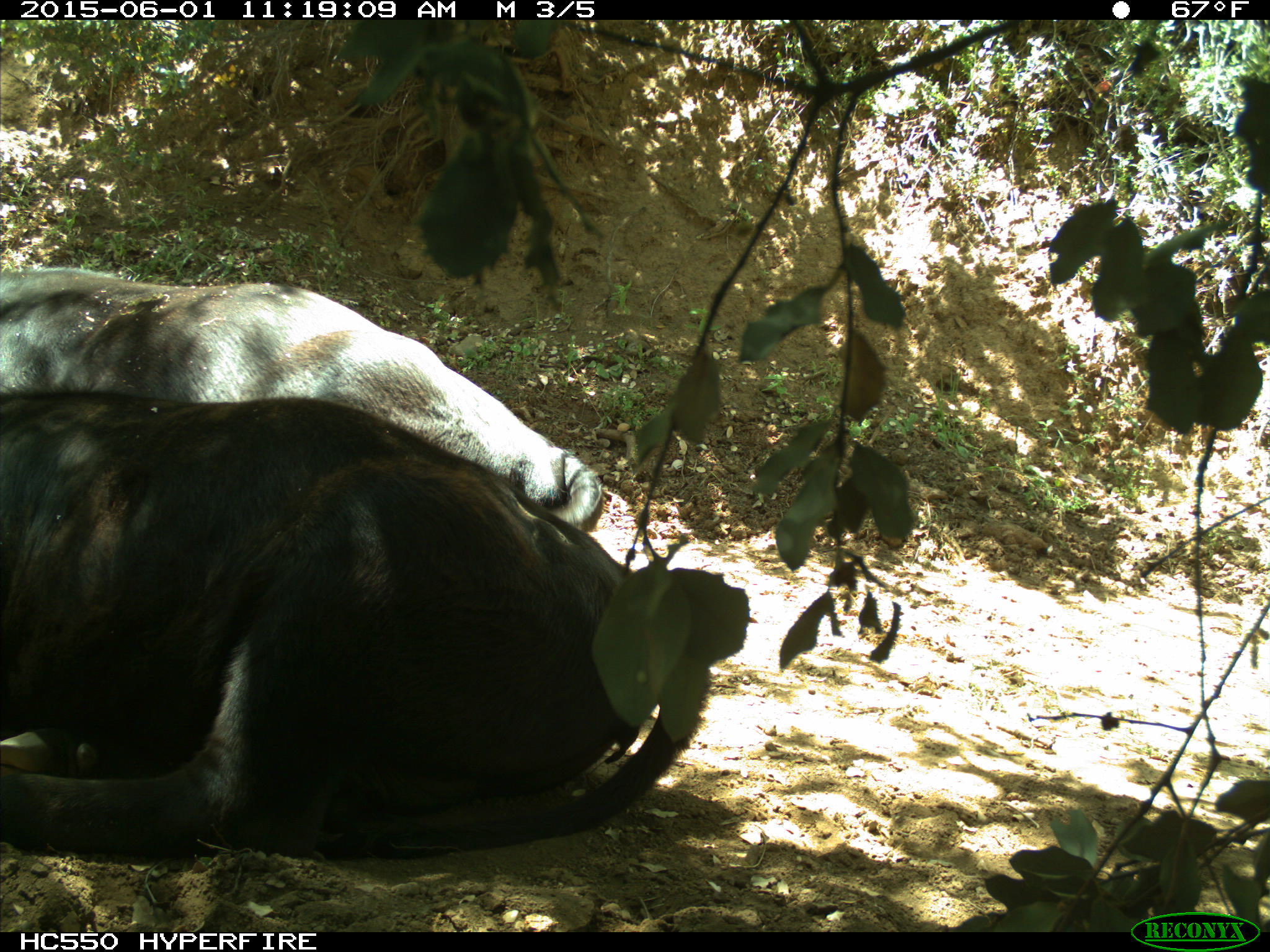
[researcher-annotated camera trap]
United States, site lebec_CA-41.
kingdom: Animalia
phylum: Chordata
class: Mammalia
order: Artiodactyla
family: Bovidae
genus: Bos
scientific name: Bos taurus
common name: domestic cow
Bos taurus (domestic cow).